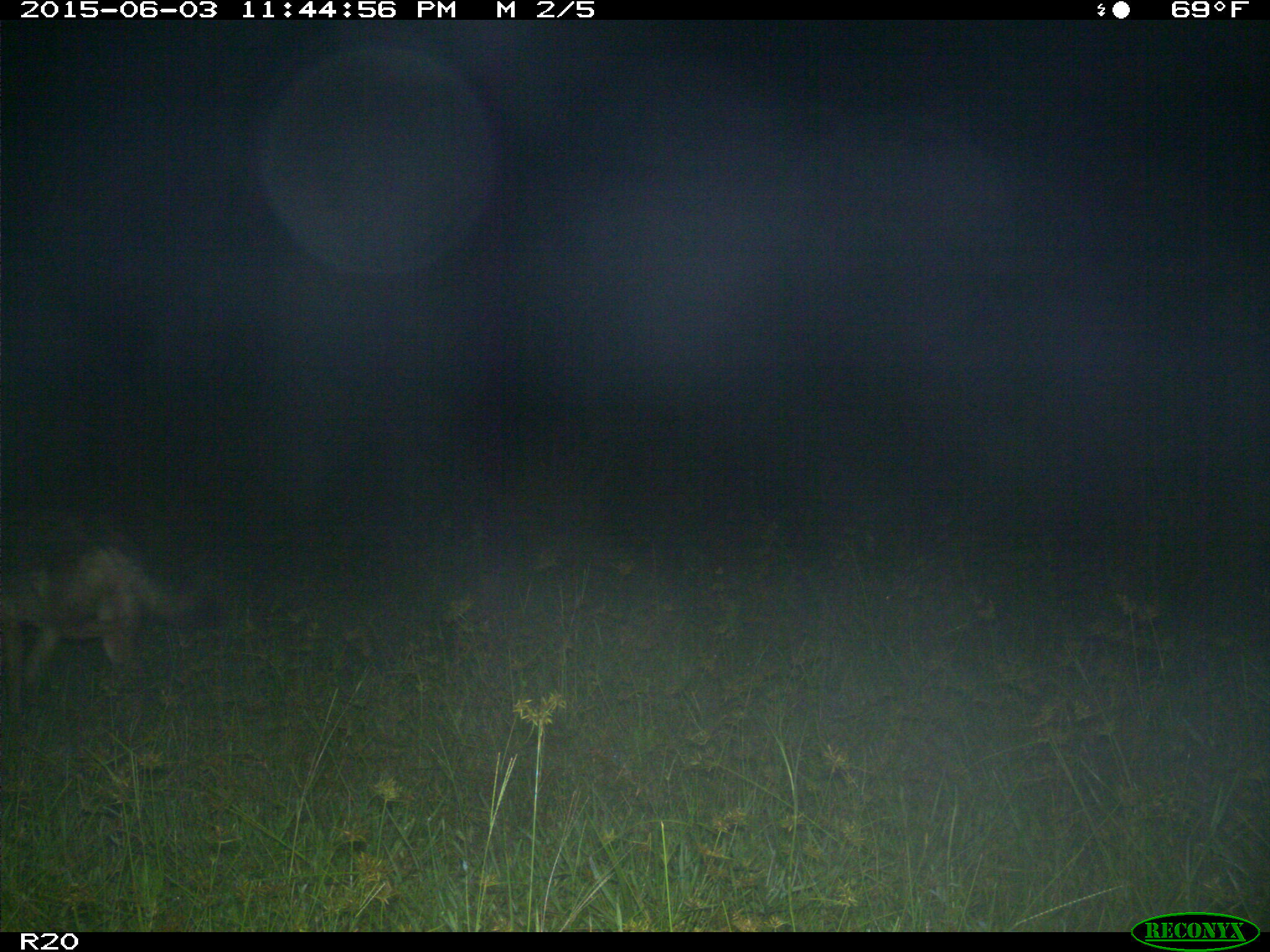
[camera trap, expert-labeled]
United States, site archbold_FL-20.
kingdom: Animalia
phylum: Chordata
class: Mammalia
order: Carnivora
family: Canidae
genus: Canis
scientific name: Canis latrans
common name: coyote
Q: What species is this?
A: Canis latrans (coyote).